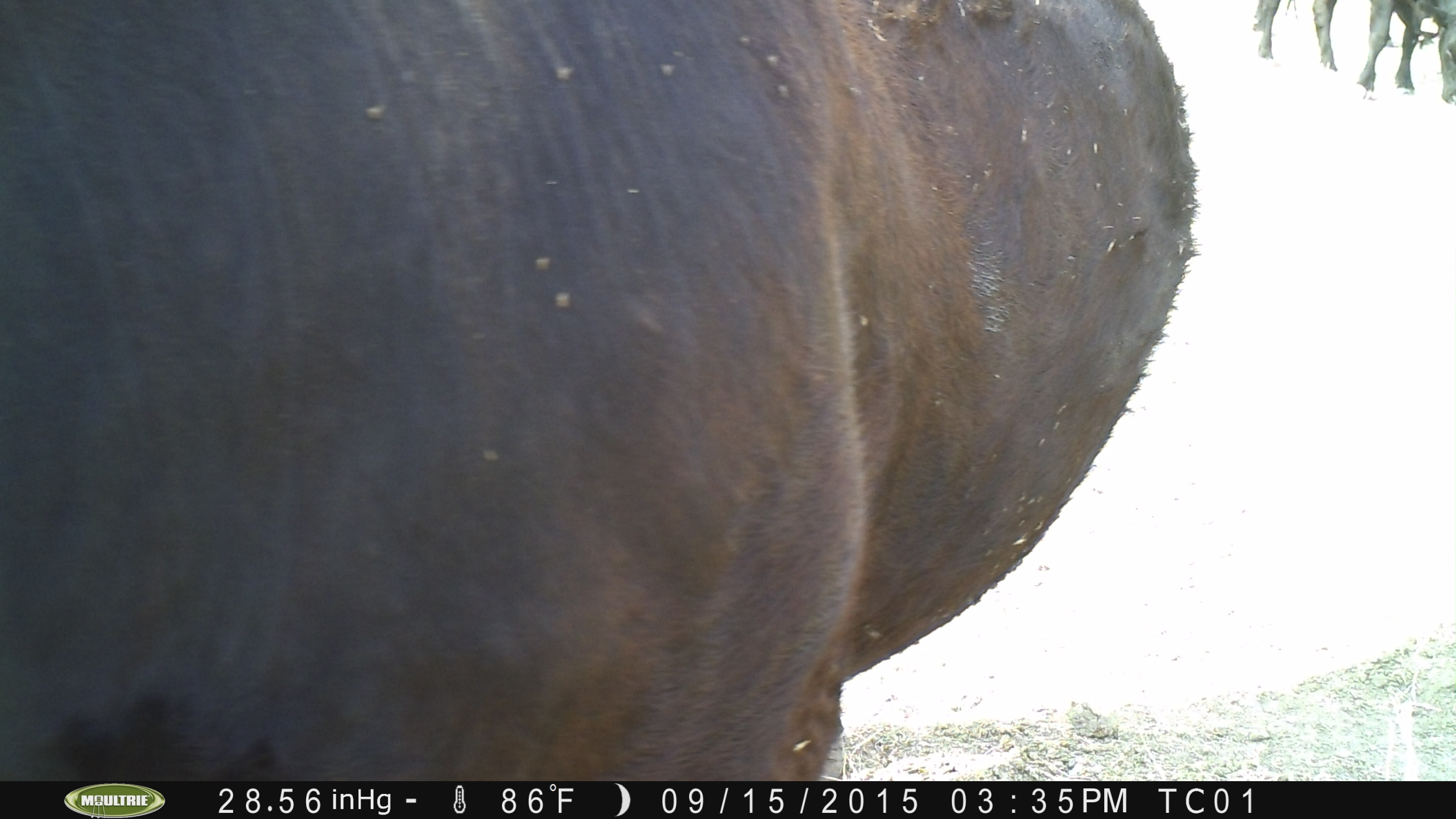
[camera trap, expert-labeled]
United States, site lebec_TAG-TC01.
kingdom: Animalia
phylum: Chordata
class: Mammalia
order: Artiodactyla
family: Bovidae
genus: Bos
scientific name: Bos taurus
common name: domestic cow